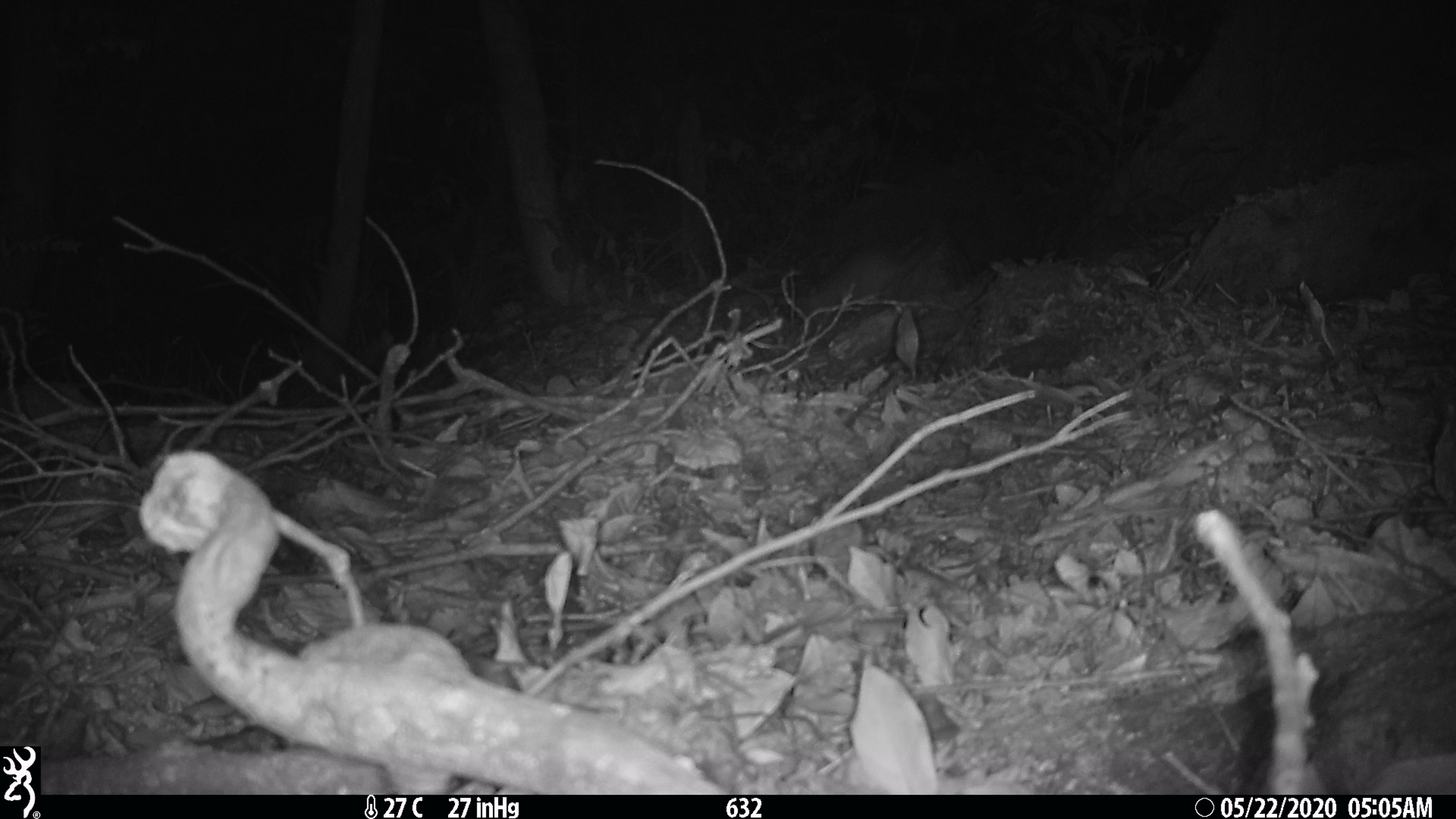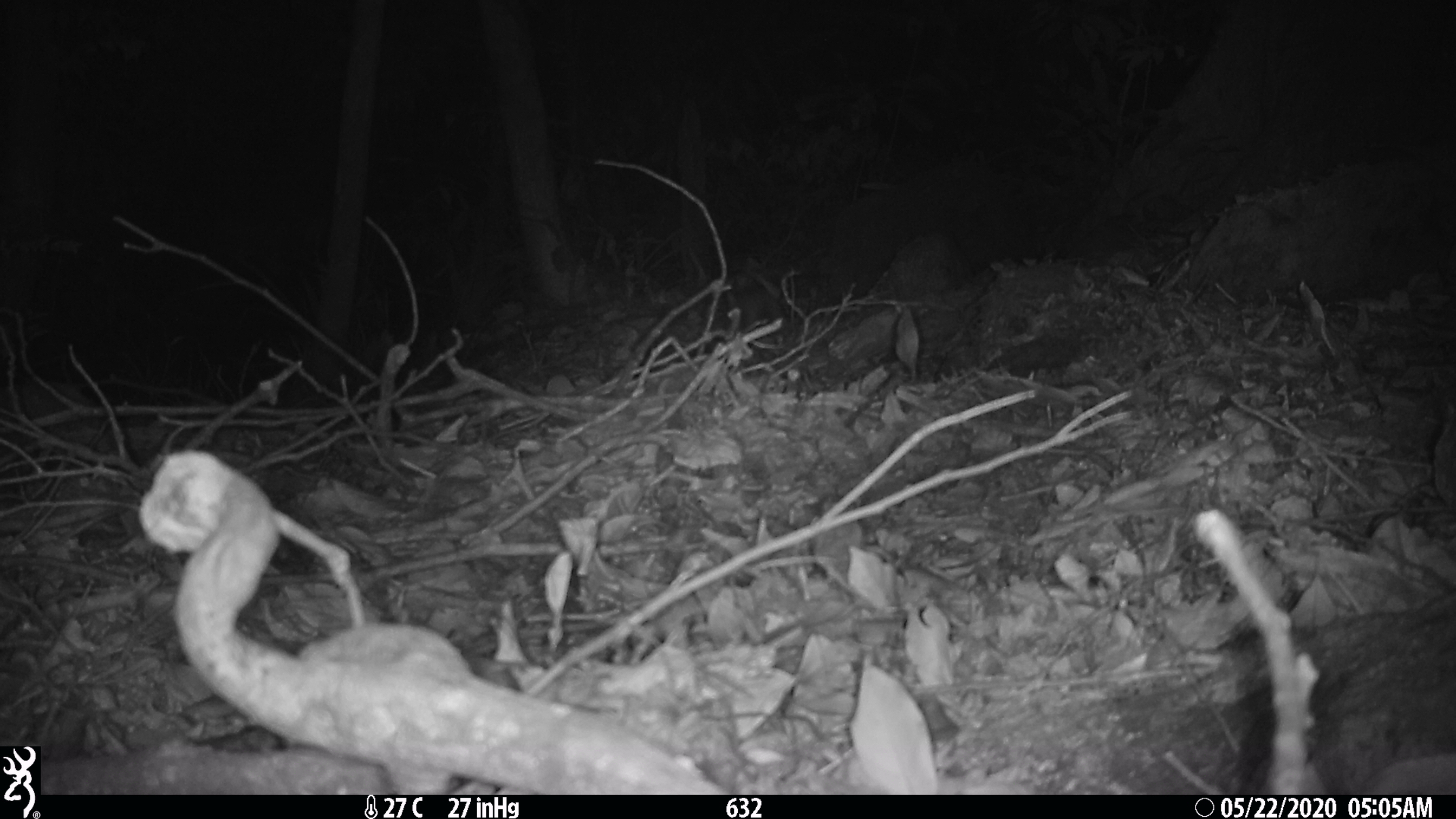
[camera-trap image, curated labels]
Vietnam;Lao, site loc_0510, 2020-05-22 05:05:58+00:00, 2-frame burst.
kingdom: Animalia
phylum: Chordata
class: Mammalia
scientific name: Mammalia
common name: mammal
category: unidentified small mammal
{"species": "unidentified small mammal (mammal) (Mammalia)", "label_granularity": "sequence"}